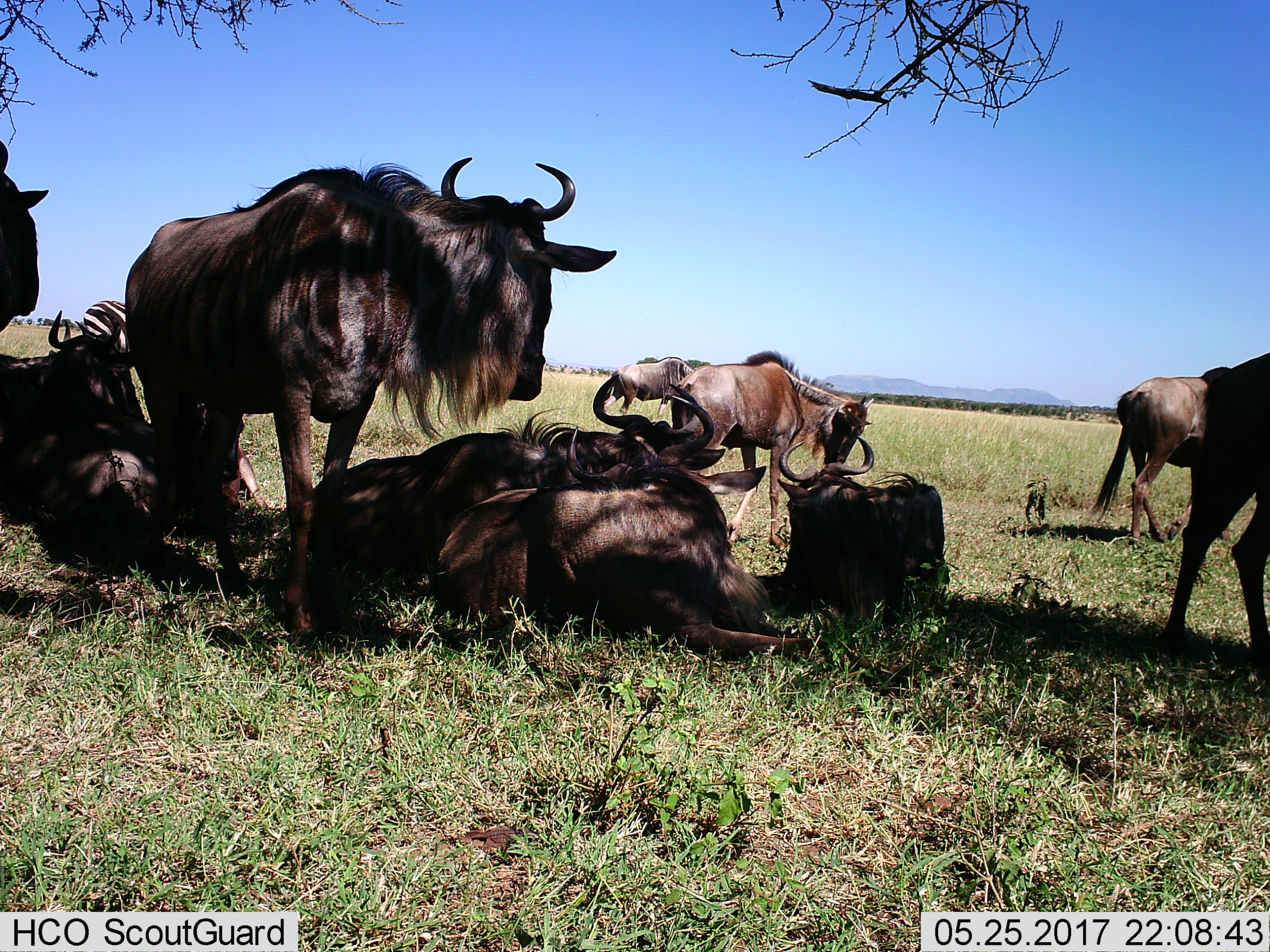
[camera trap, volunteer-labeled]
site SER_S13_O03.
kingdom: Animalia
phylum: Chordata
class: Mammalia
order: Artiodactyla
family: Bovidae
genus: Connochaetes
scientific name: Connochaetes taurinus taurinus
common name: blue wildebeest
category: wildebeestblue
Wildebeestblue (blue wildebeest) (Connochaetes taurinus taurinus), count 11-50. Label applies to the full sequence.